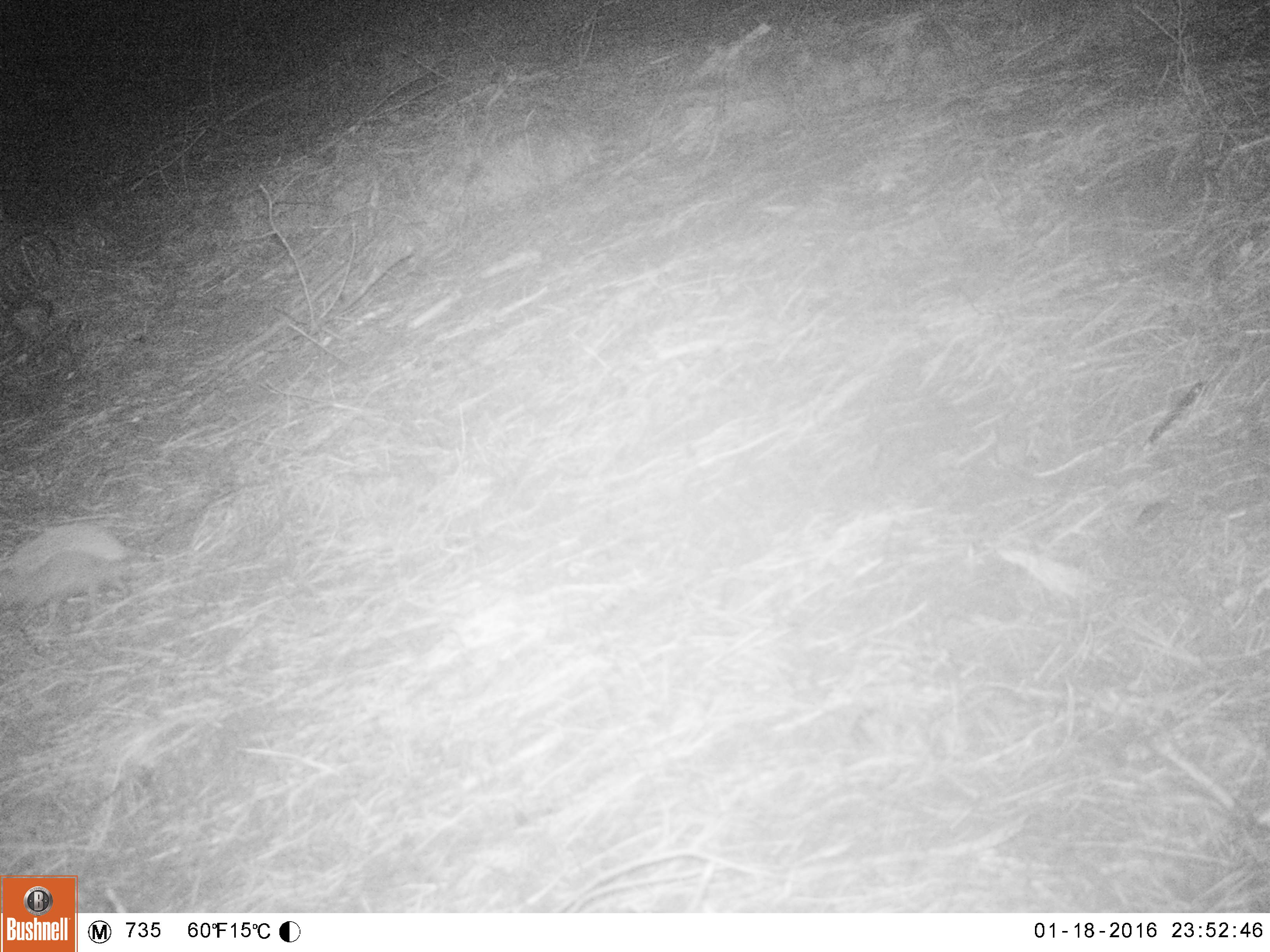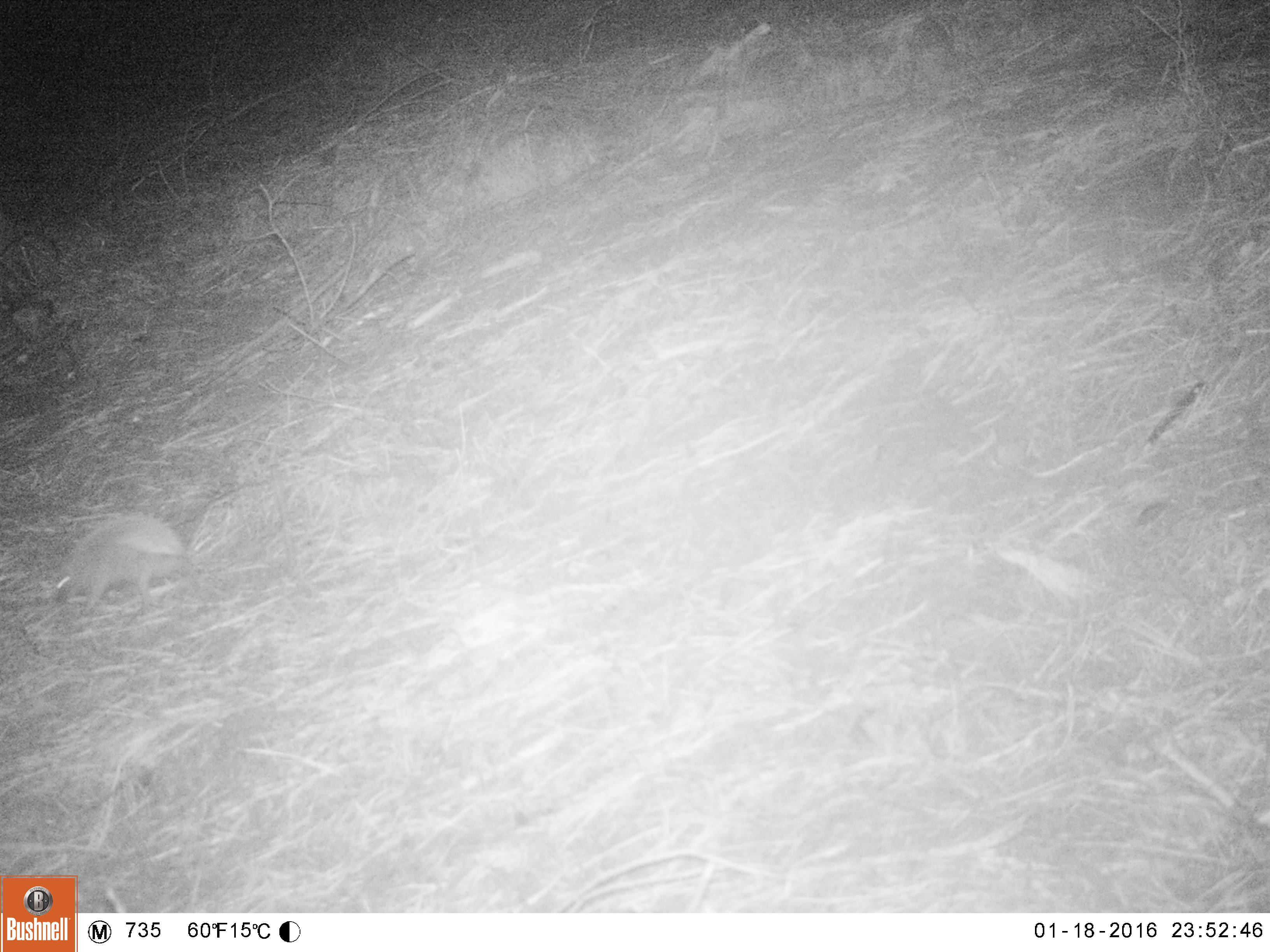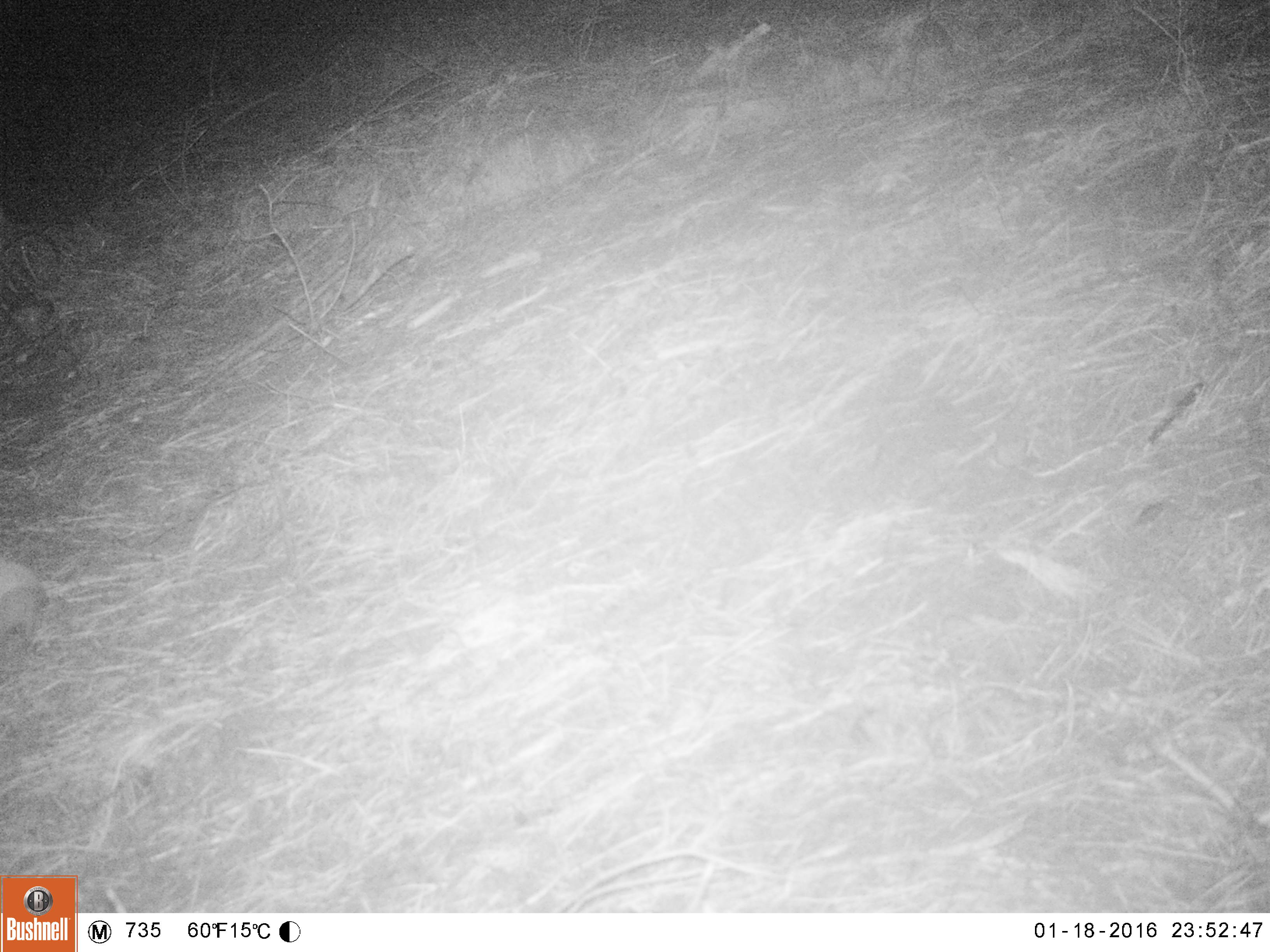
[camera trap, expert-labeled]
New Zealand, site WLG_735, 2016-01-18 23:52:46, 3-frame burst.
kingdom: Animalia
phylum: Chordata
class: Mammalia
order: Eulipotyphla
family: Erinaceidae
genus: Erinaceus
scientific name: Erinaceus europaeus europaeus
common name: european hedgehog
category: hedgehog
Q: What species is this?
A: Hedgehog (european hedgehog) (Erinaceus europaeus europaeus).